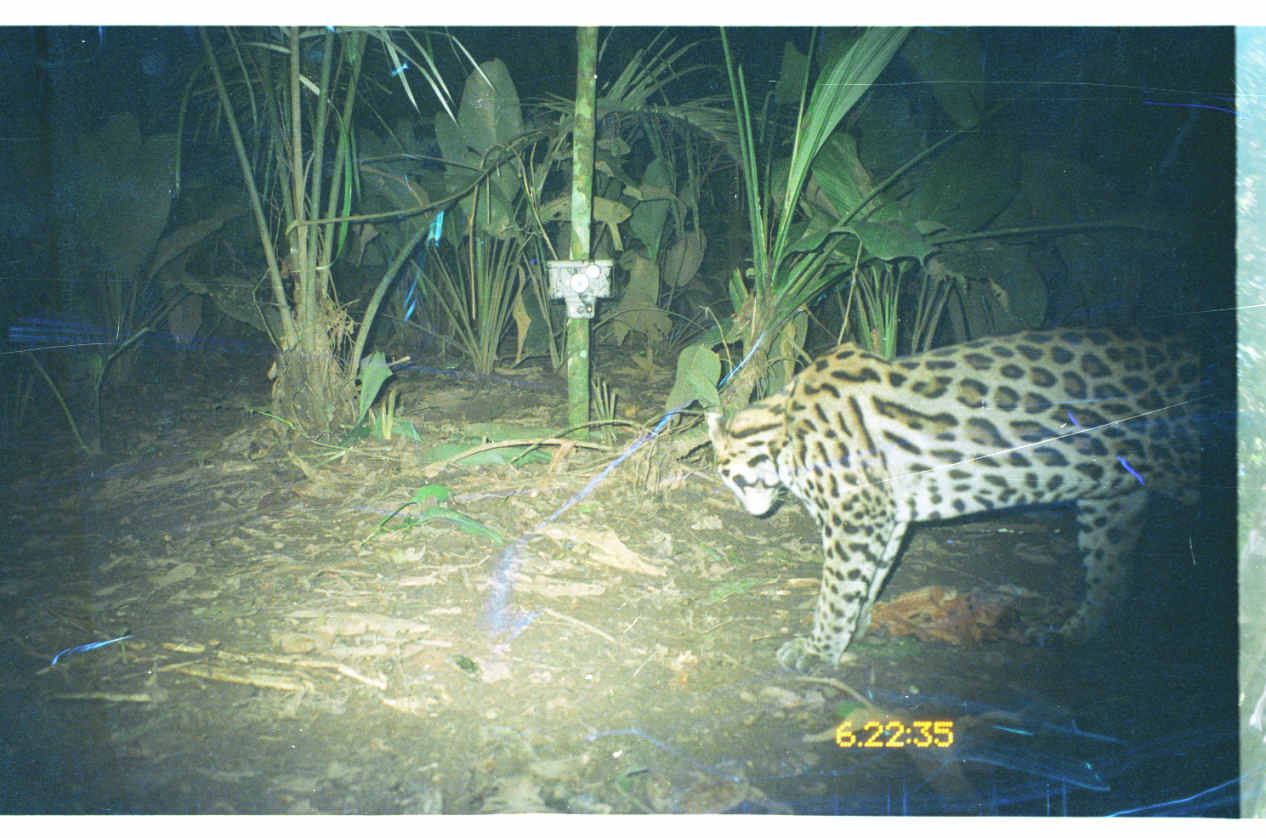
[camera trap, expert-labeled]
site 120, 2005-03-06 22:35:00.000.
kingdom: Animalia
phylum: Chordata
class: Mammalia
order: Carnivora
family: Felidae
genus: Leopardus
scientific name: Leopardus pardalis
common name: ocelot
Leopardus pardalis (ocelot).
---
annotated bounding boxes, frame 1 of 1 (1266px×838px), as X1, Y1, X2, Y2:
leopardus pardalis: 702, 329, 1236, 680